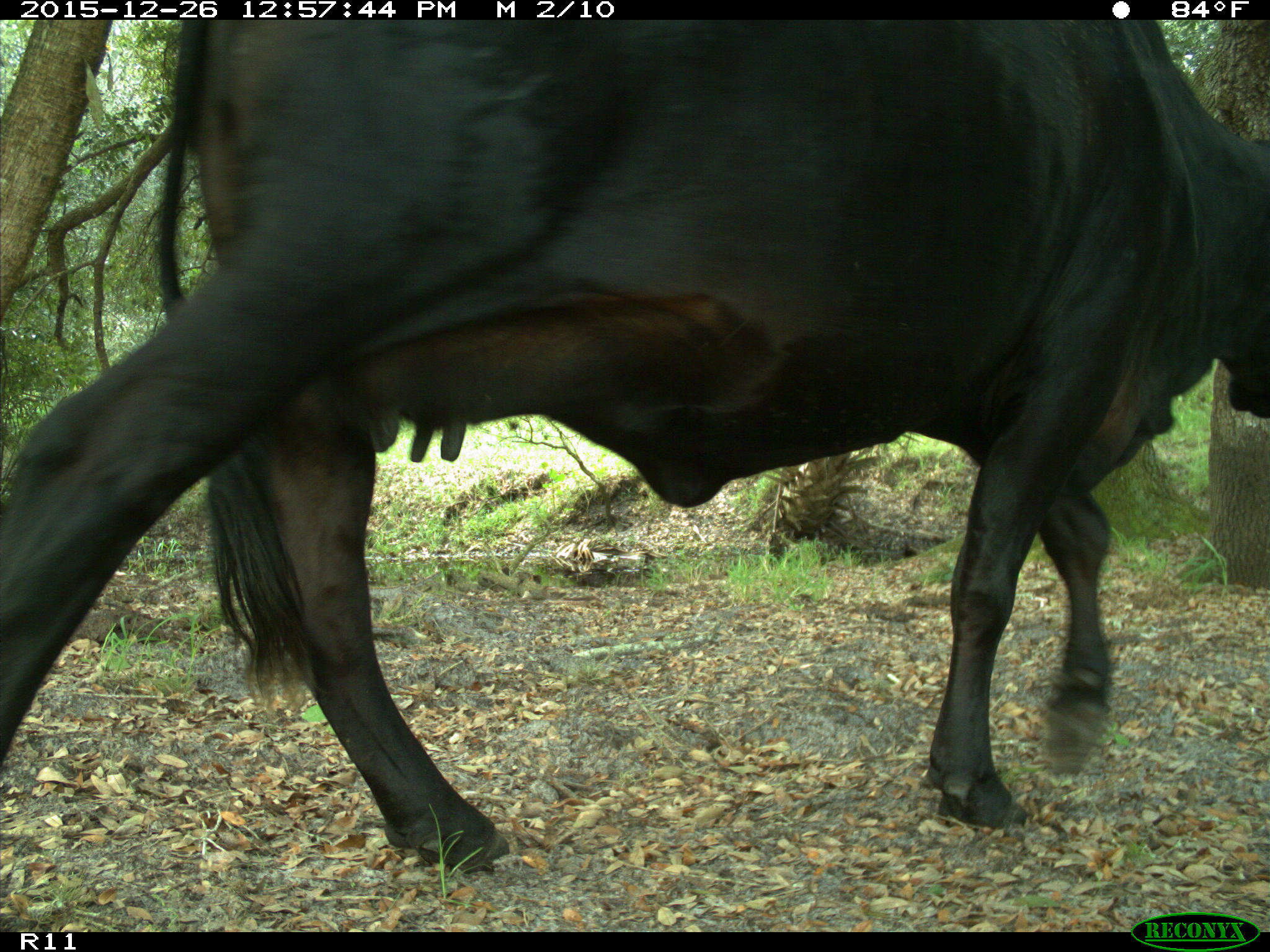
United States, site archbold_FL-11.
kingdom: Animalia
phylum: Chordata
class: Mammalia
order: Artiodactyla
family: Bovidae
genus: Bos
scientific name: Bos taurus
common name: domestic cow